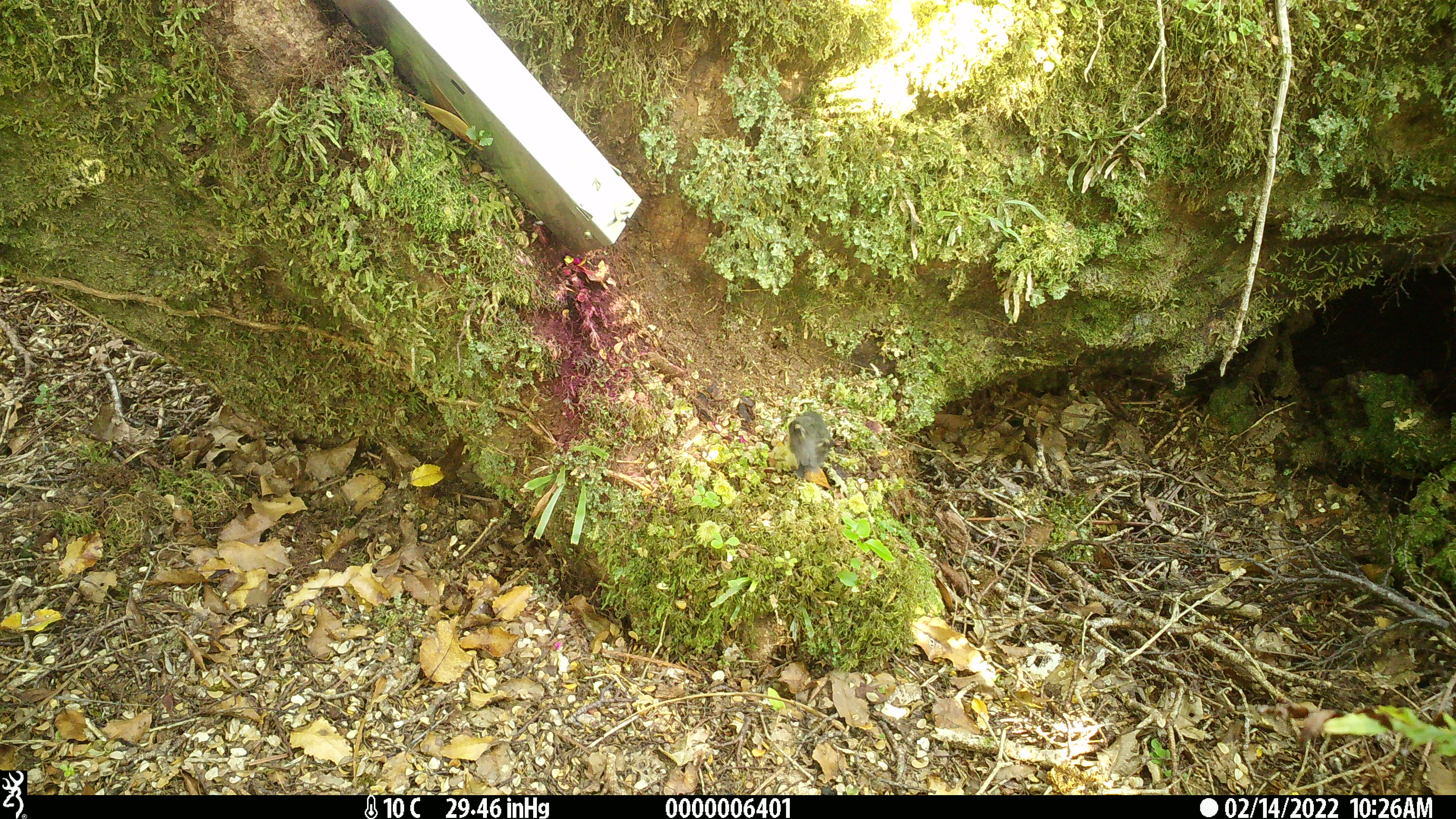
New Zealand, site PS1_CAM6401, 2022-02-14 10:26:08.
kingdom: Animalia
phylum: Chordata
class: Aves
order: Passeriformes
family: Acanthisittidae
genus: Acanthisitta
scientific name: Acanthisitta chloris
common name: rifleman